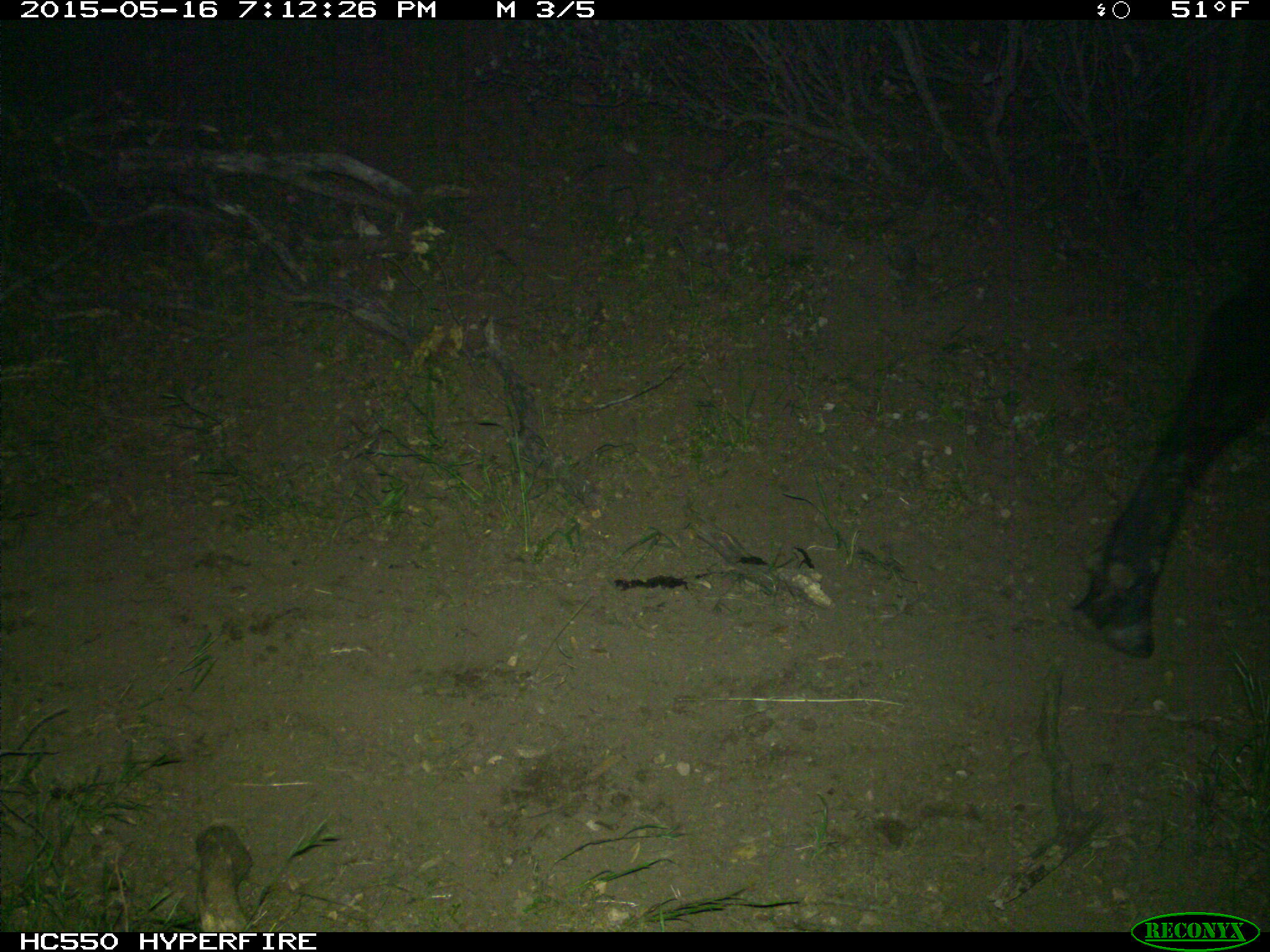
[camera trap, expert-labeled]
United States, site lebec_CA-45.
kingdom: Animalia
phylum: Chordata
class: Mammalia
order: Artiodactyla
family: Bovidae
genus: Bos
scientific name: Bos taurus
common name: domestic cow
Bos taurus (domestic cow).